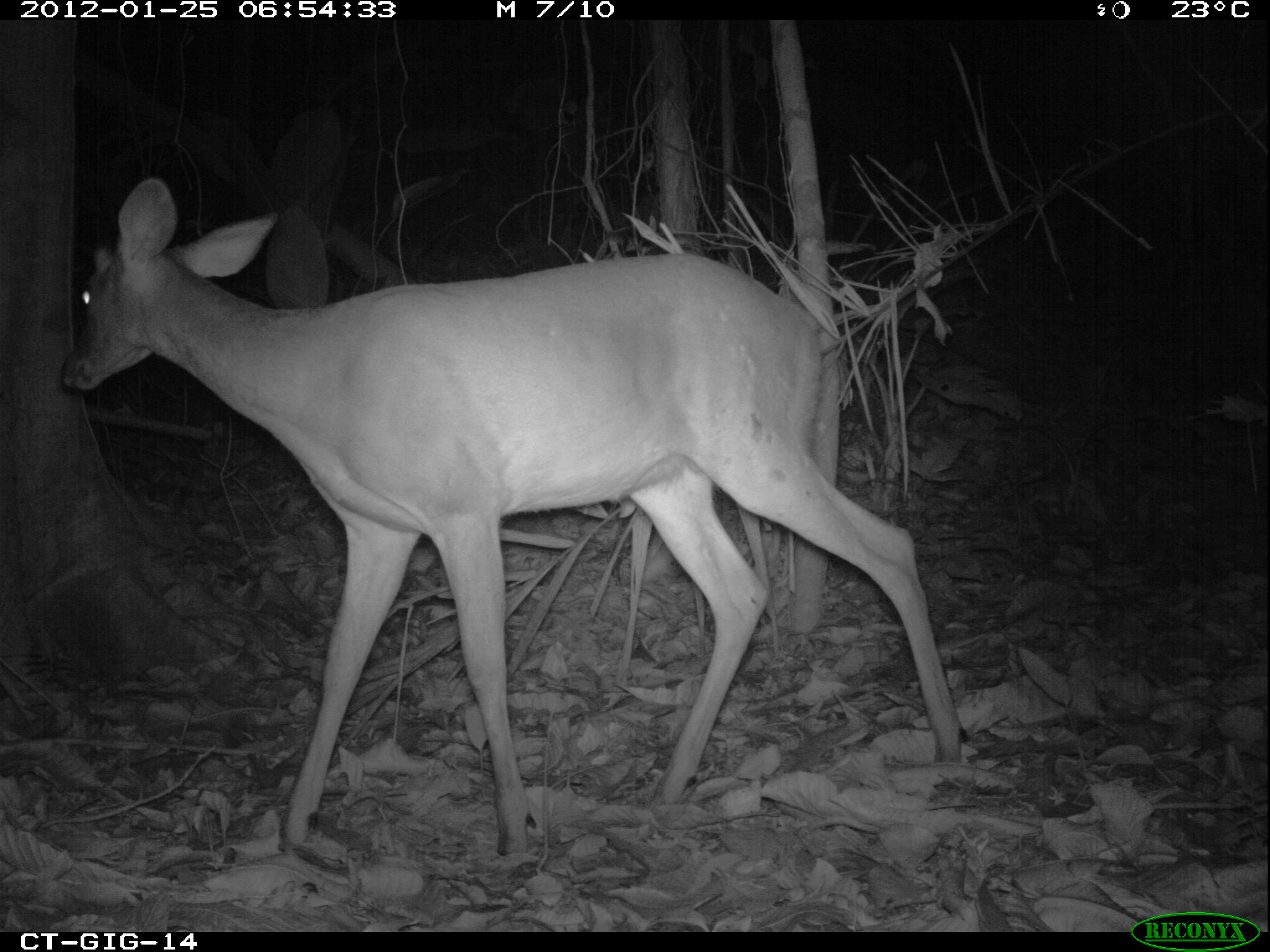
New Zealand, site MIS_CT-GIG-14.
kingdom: Animalia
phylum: Chordata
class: Mammalia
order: Artiodactyla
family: Cervidae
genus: Odocoileus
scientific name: Odocoileus virginianus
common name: white-tailed deer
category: white tailed deer